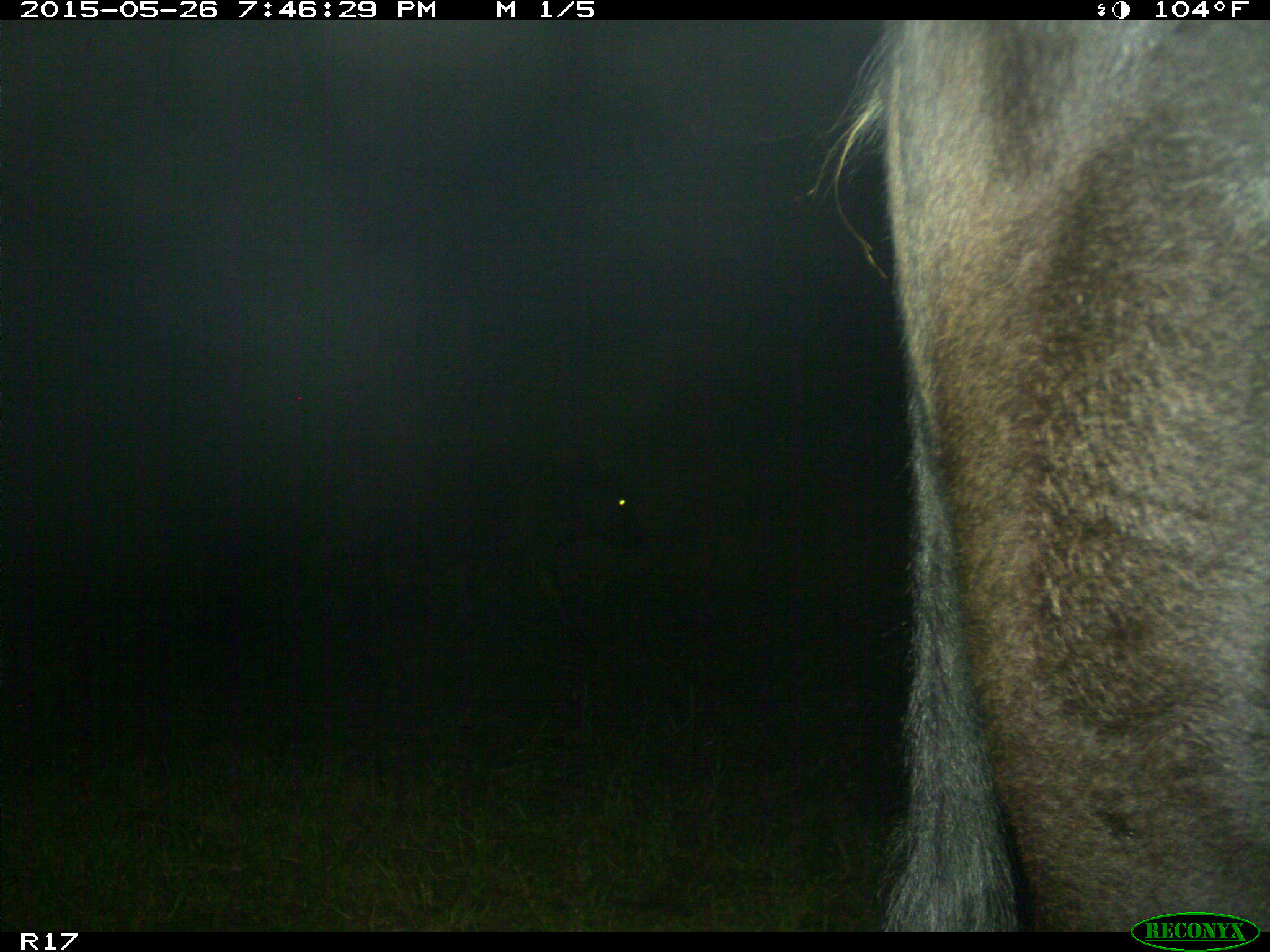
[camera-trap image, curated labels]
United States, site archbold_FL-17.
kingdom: Animalia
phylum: Chordata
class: Mammalia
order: Artiodactyla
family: Bovidae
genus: Bos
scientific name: Bos taurus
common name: domestic cow